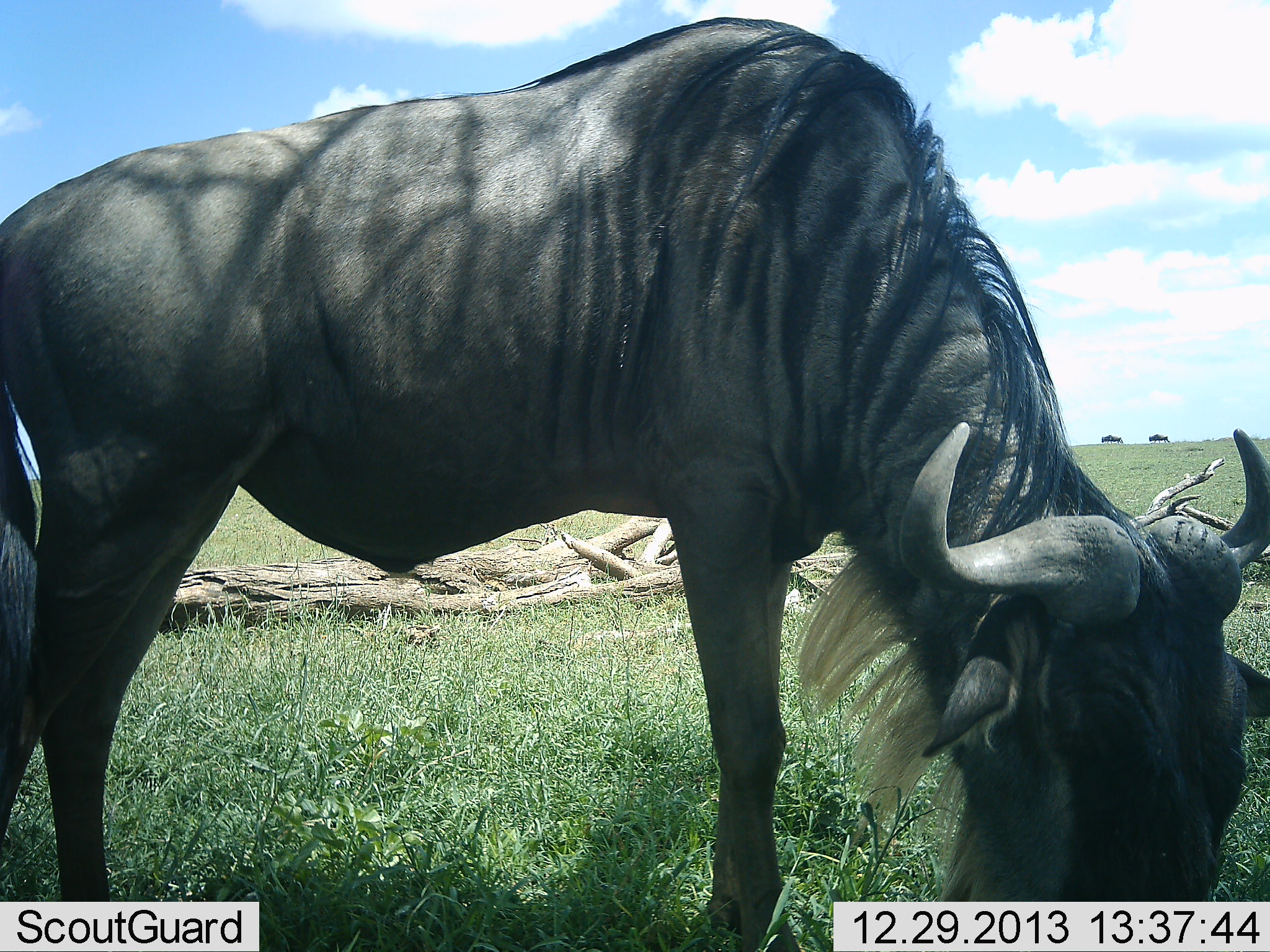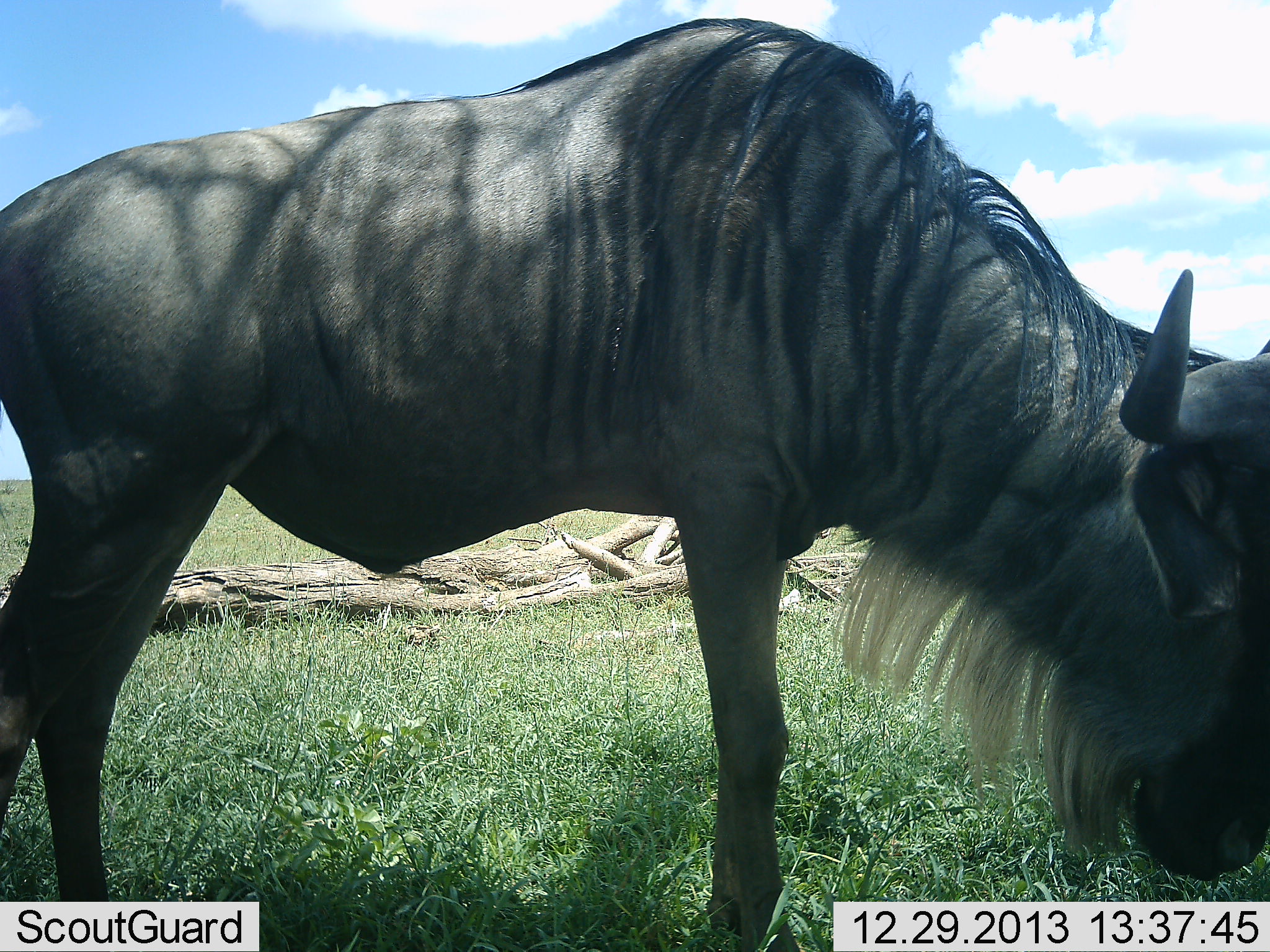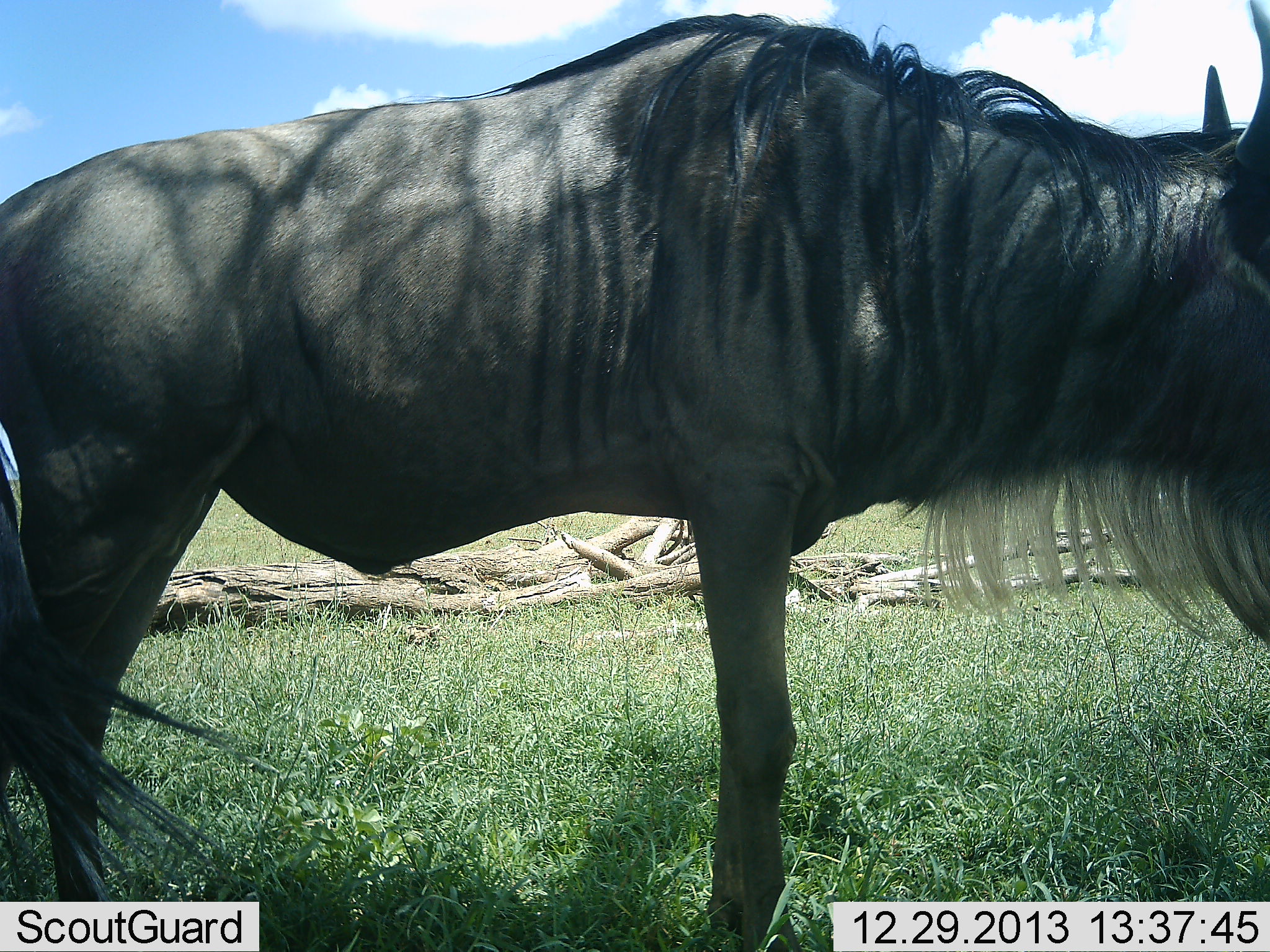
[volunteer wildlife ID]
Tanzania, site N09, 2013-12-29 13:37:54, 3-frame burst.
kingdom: Animalia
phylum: Chordata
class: Mammalia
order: Artiodactyla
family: Bovidae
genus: Connochaetes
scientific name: Connochaetes taurinus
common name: blue wildebeest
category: wildebeest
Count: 1.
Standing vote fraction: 44%.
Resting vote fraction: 0%.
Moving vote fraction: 0%.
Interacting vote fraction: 0%.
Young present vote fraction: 0%.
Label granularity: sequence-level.